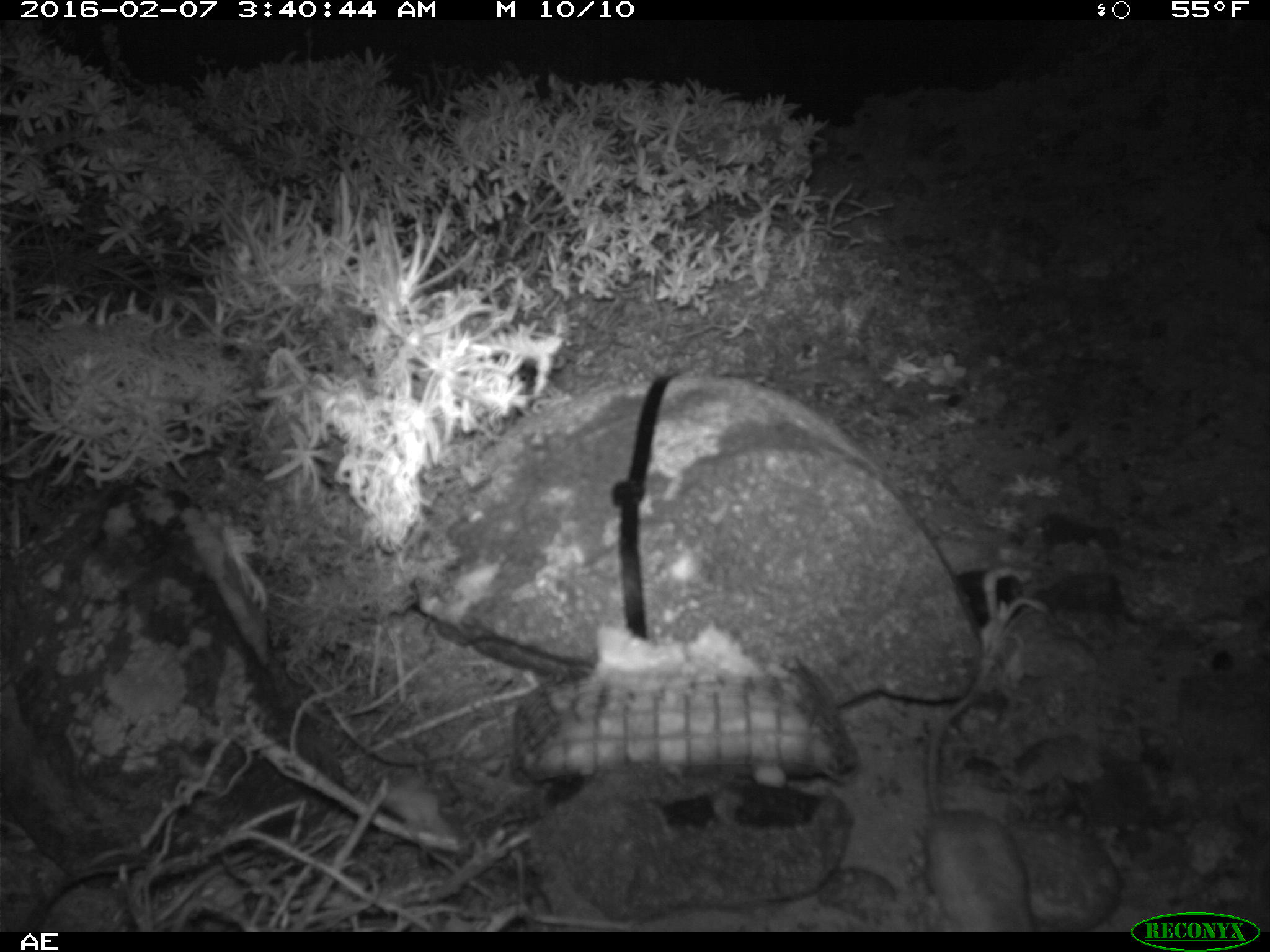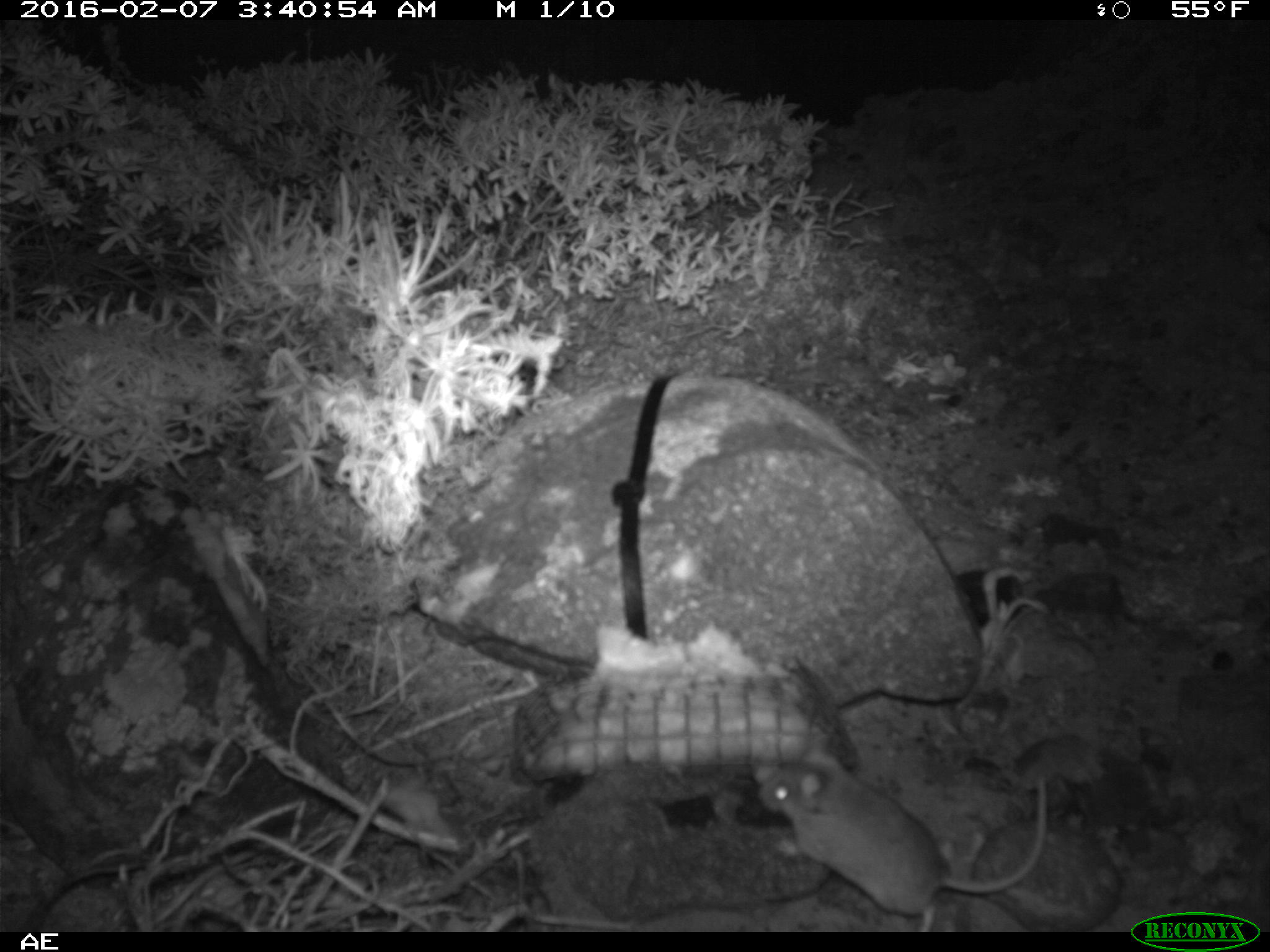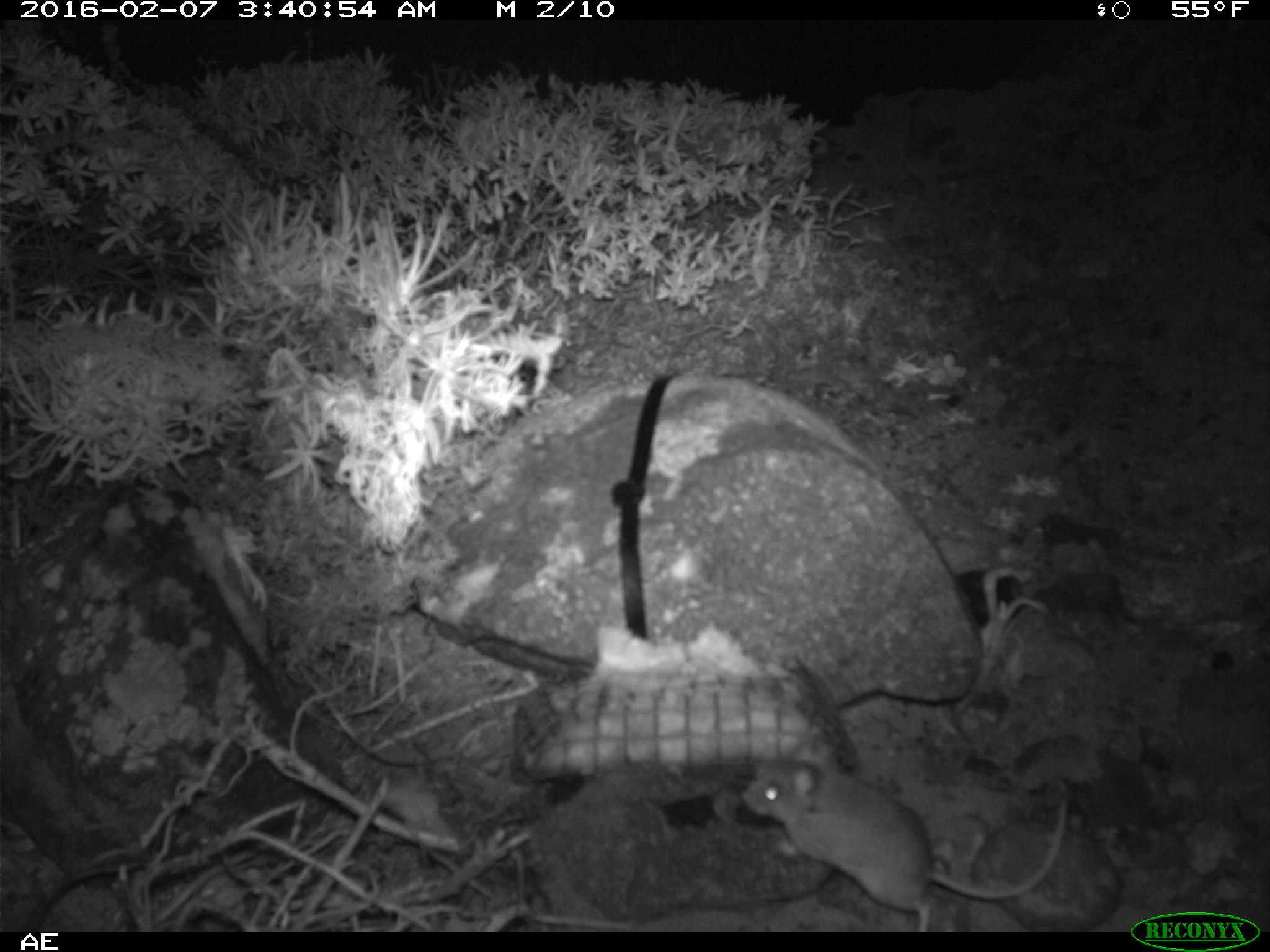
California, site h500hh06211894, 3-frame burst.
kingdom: Animalia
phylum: Chordata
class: Mammalia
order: Rodentia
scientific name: Rodentia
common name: rodent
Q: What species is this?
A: Rodent (Rodentia).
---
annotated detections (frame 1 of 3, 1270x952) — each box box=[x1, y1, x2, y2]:
rodent: box=[918, 607, 1036, 930]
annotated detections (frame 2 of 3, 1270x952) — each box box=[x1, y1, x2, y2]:
rodent: box=[757, 743, 1047, 932]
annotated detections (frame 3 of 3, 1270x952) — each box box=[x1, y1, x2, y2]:
rodent: box=[742, 736, 1067, 931]